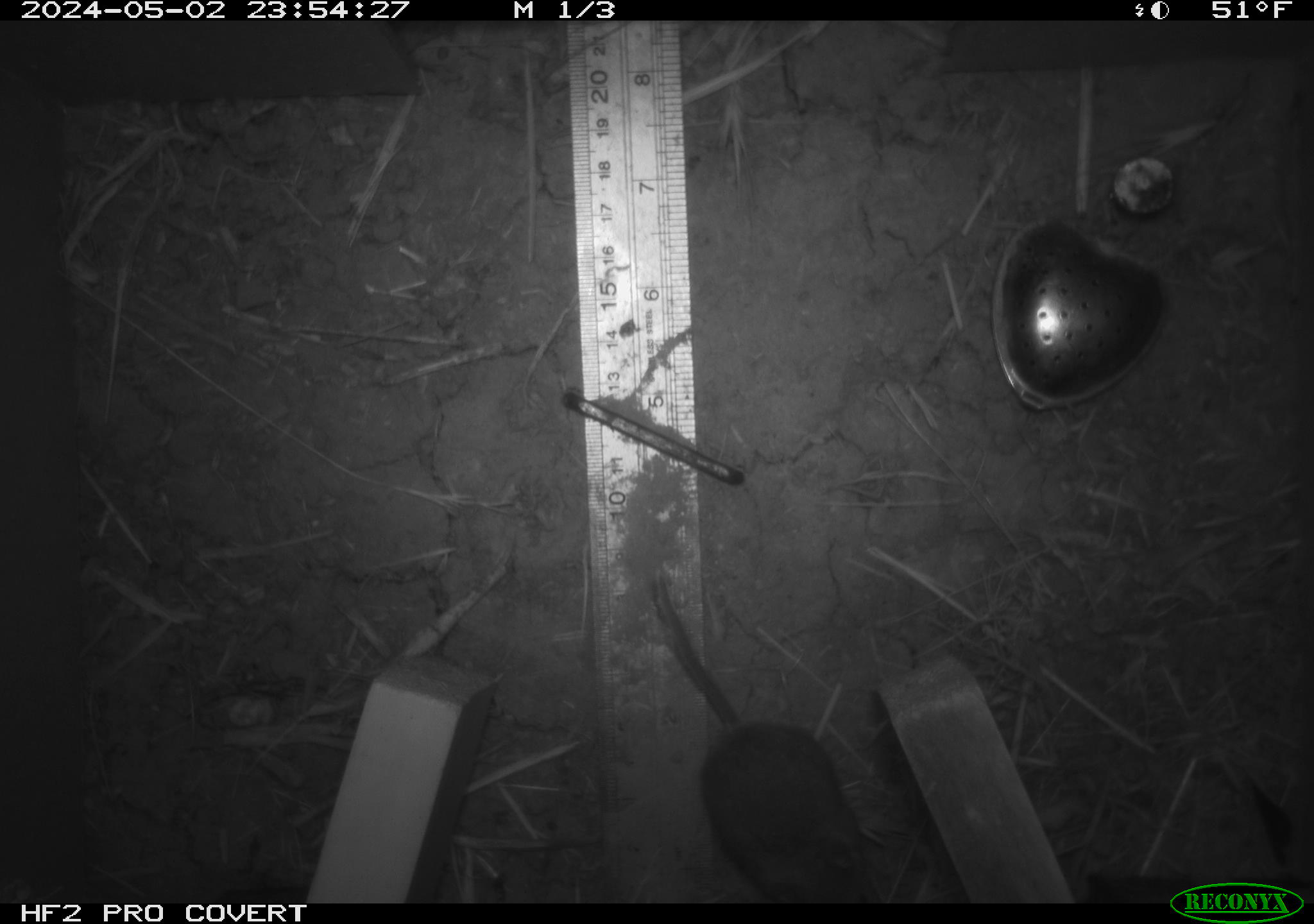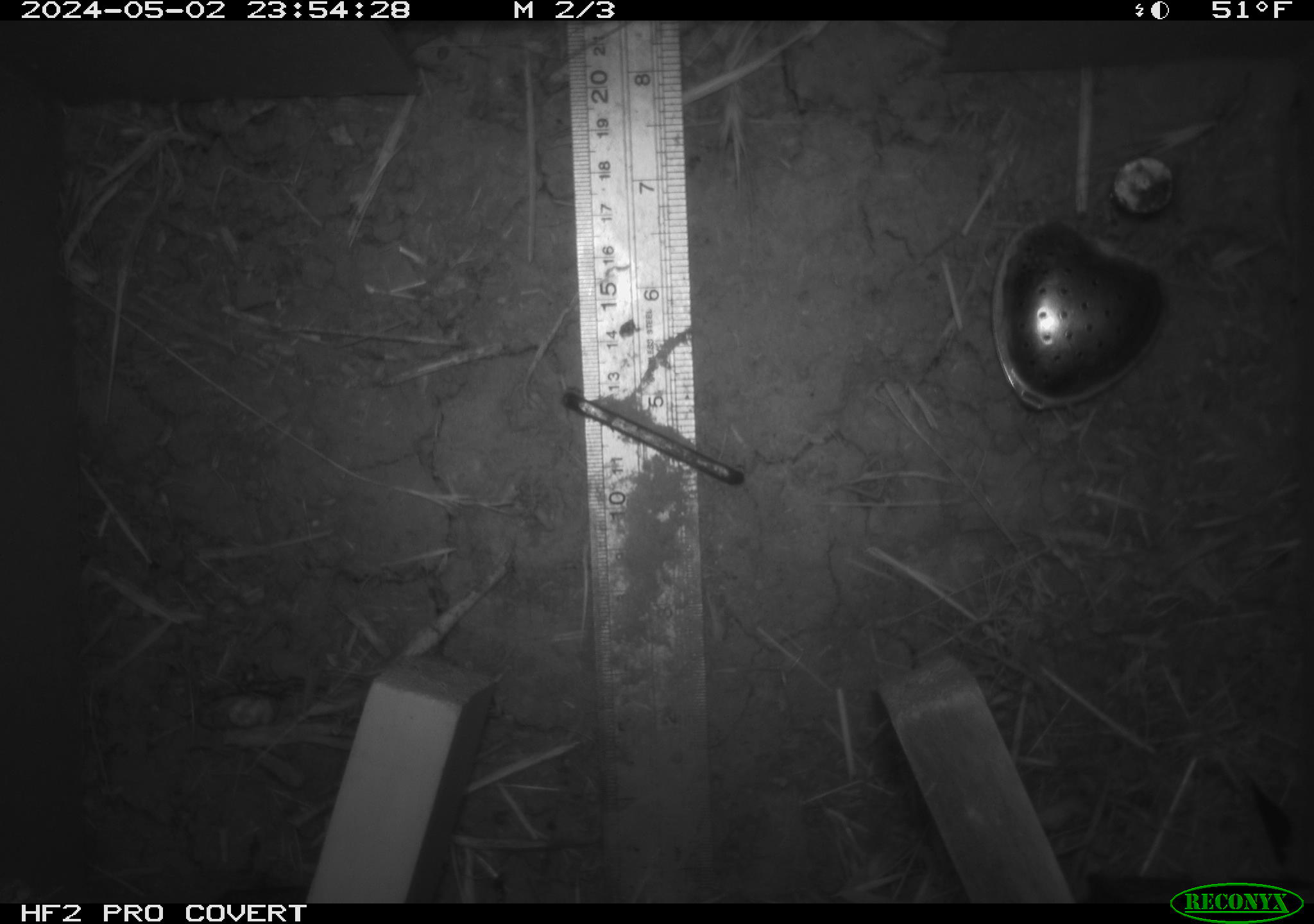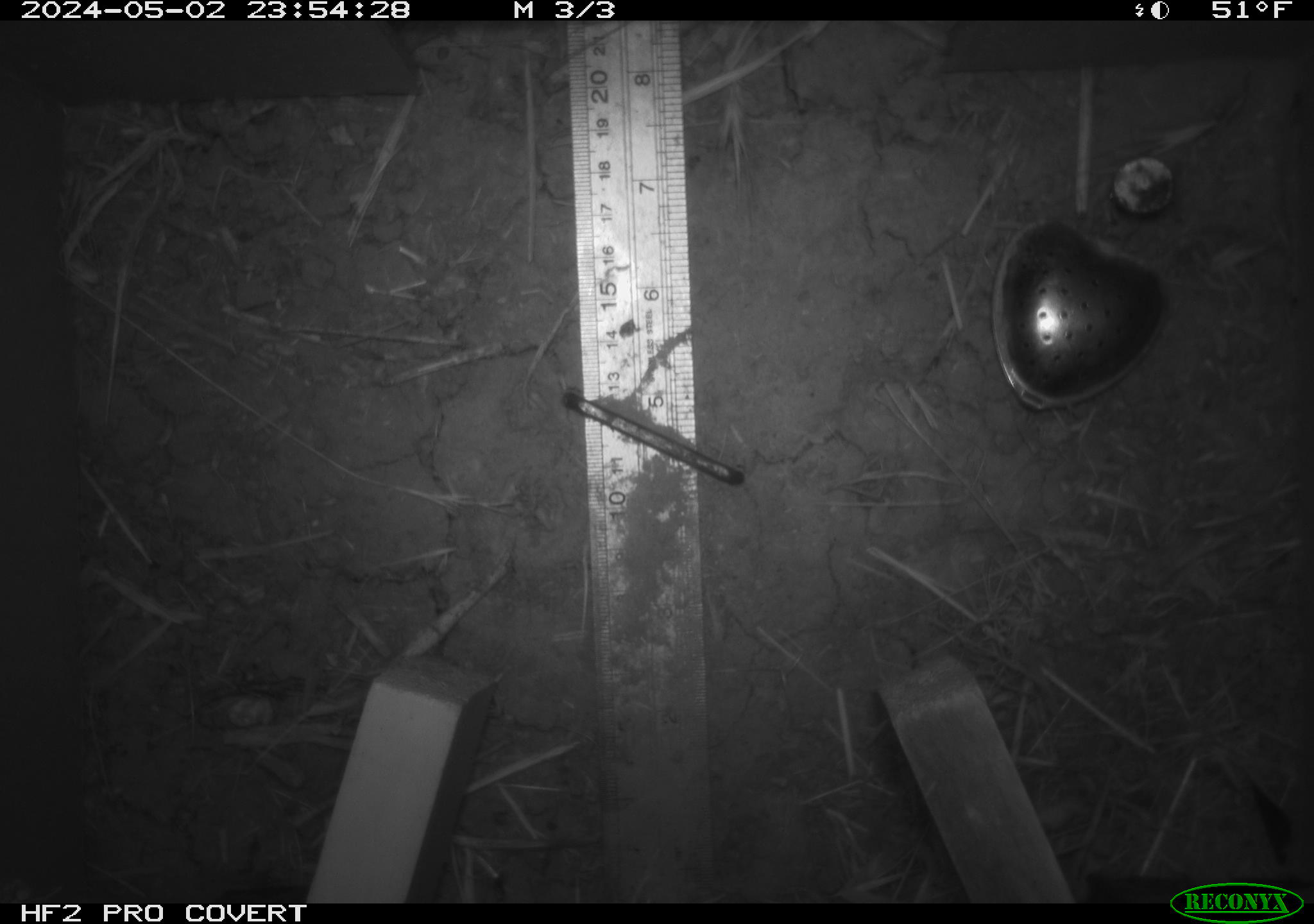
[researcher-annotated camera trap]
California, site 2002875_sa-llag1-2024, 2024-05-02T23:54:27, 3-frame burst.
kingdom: Animalia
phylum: Chordata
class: Mammalia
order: Rodentia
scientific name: Rodentia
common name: mouse species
Mouse species (Rodentia).